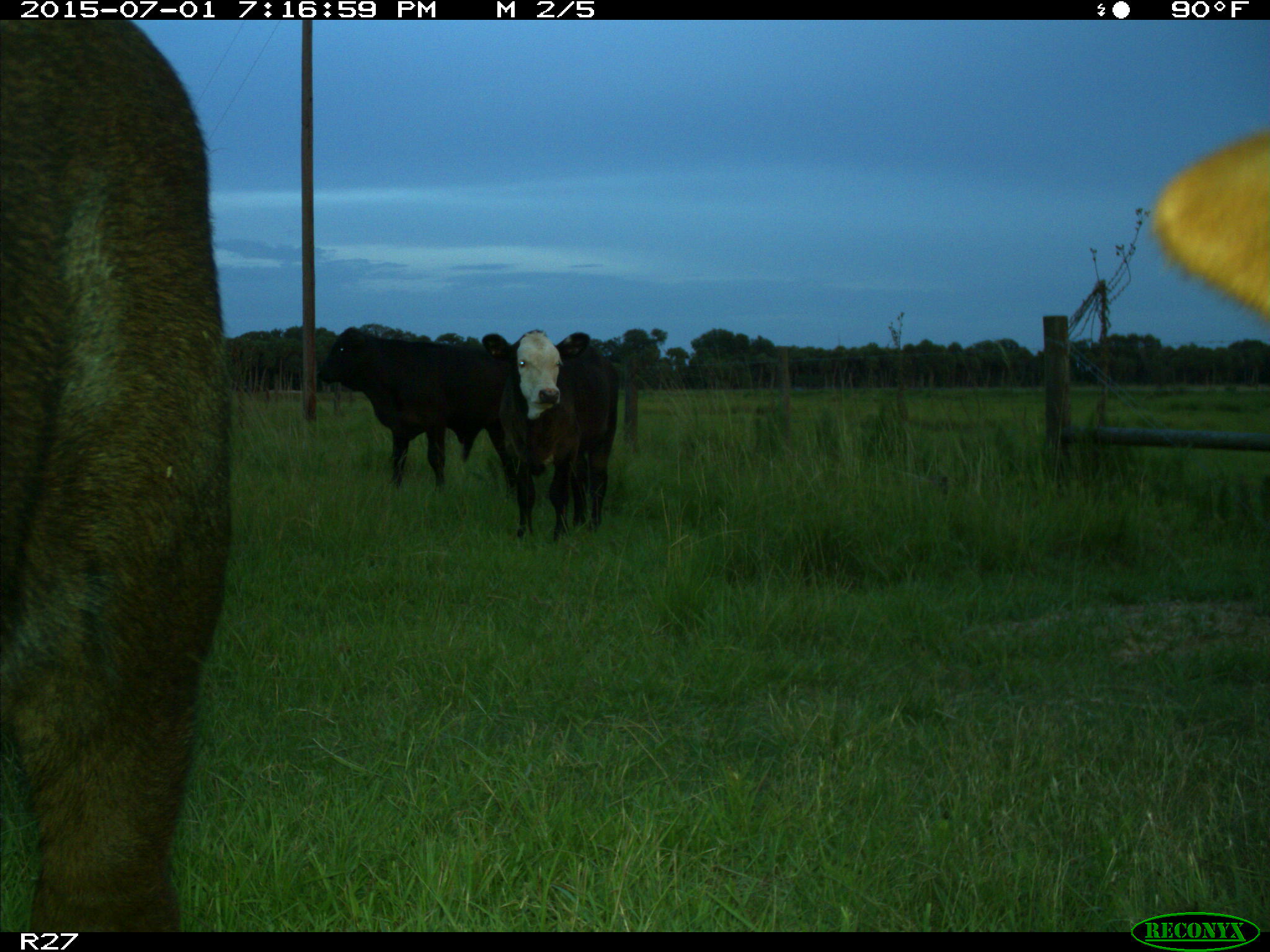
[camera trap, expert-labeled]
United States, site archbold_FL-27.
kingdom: Animalia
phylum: Chordata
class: Mammalia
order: Artiodactyla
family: Bovidae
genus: Bos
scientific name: Bos taurus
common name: domestic cow